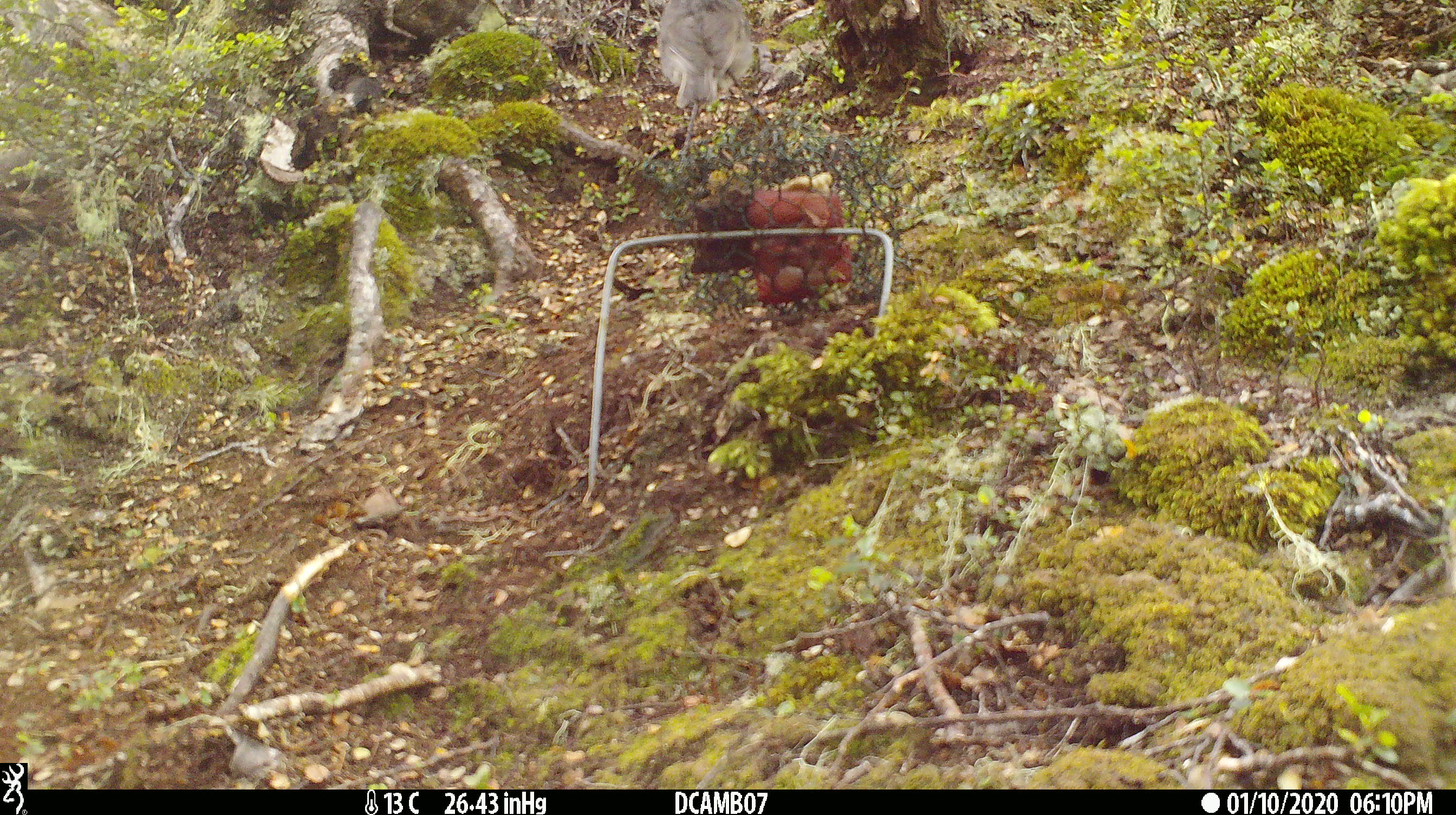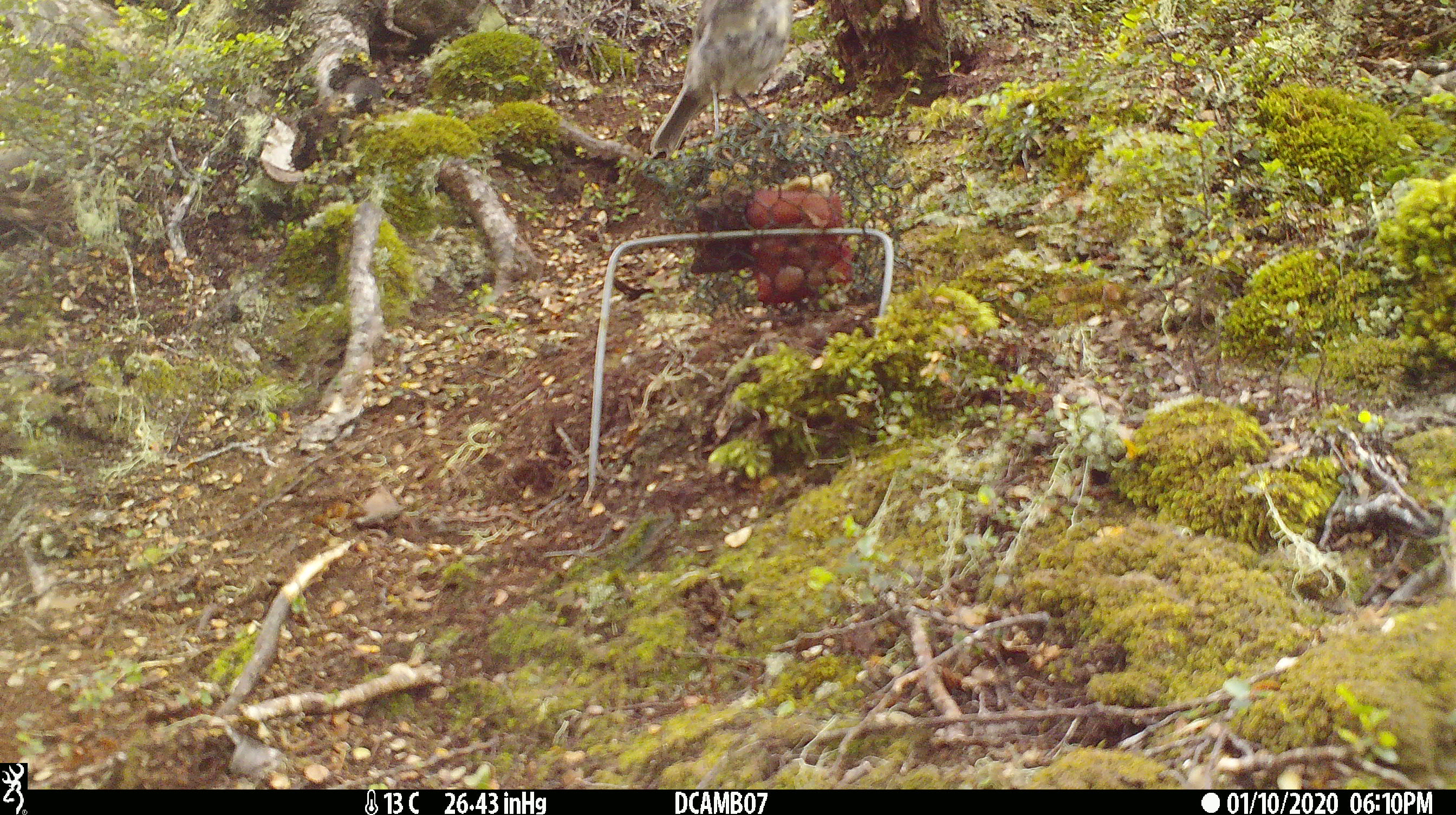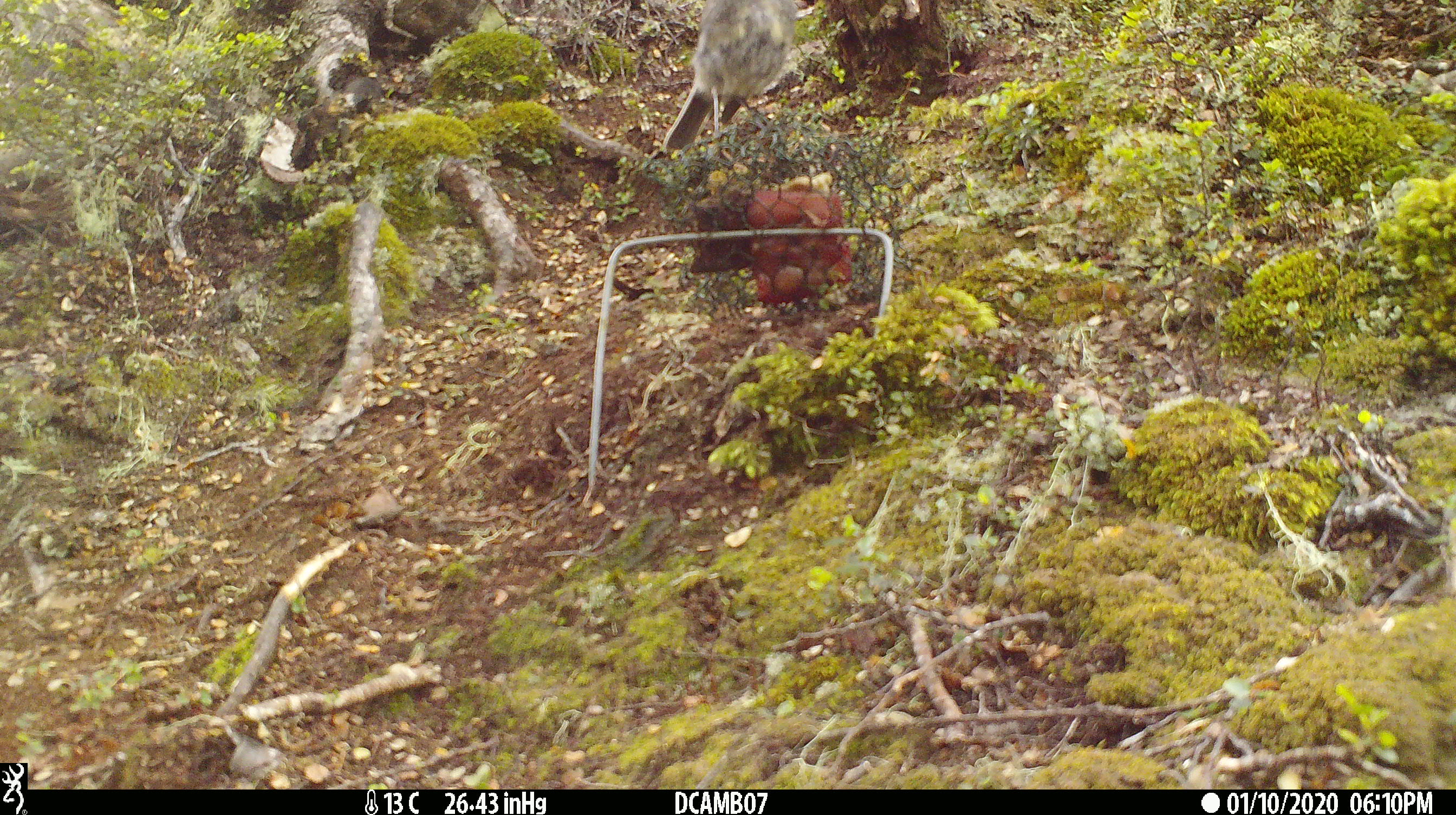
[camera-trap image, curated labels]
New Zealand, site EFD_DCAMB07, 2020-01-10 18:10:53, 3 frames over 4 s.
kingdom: Animalia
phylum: Chordata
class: Aves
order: Passeriformes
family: Petroicidae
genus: Petroica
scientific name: Petroica australis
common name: new zealand robin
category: robin